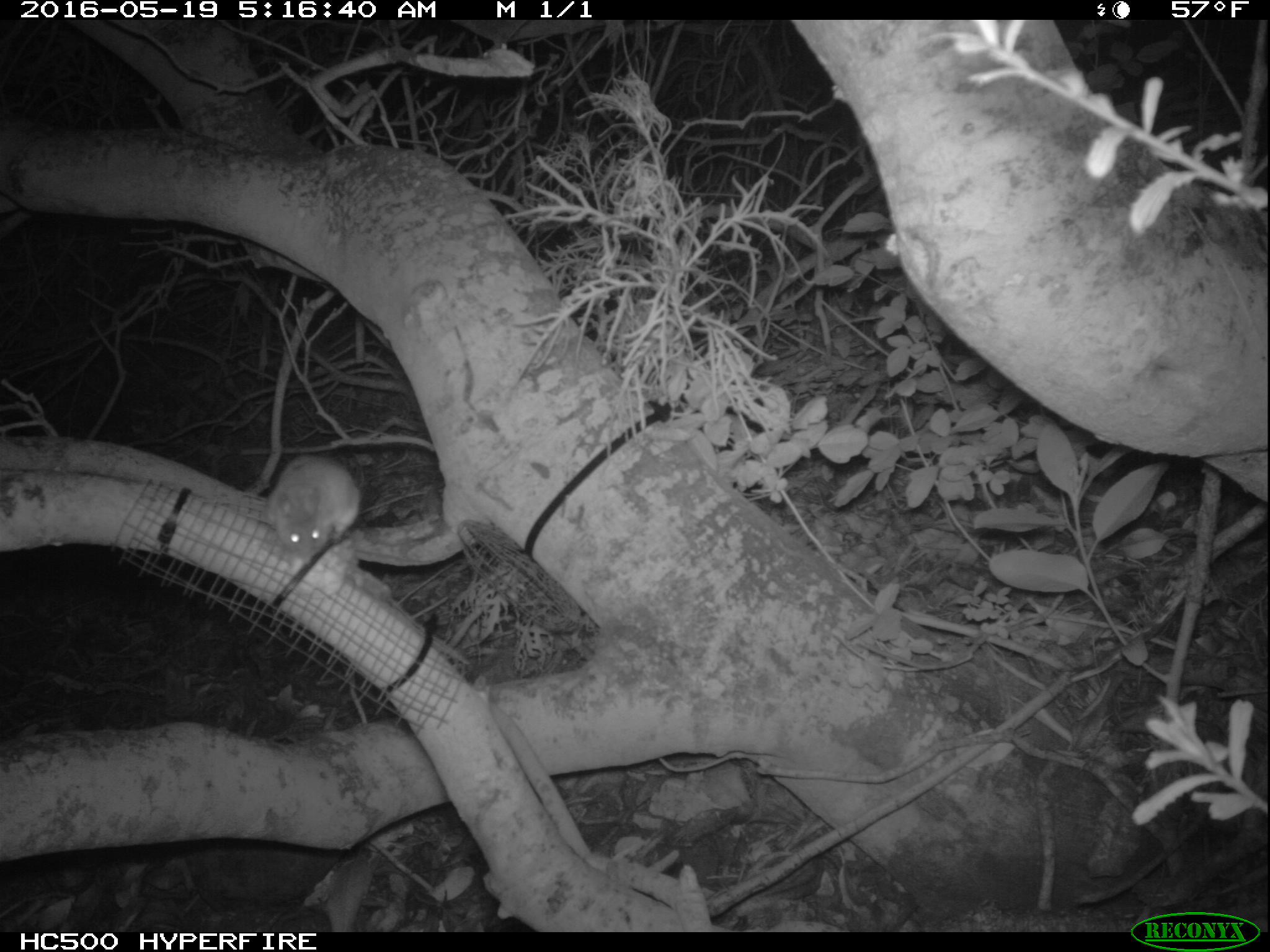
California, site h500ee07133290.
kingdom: Animalia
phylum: Chordata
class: Mammalia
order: Rodentia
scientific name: Rodentia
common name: rodent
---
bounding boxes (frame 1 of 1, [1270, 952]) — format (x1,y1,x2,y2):
rodent: (264,451,367,553)